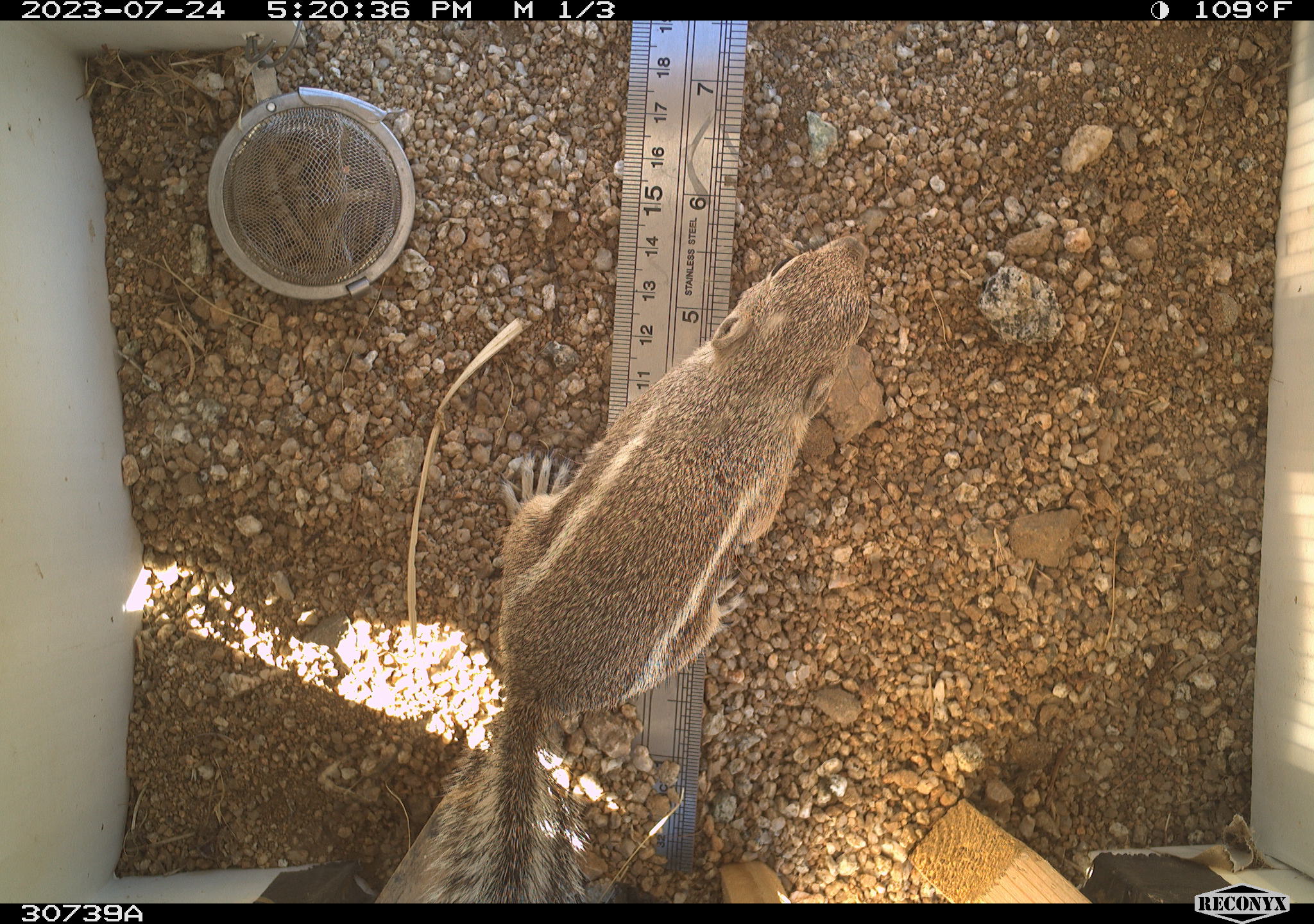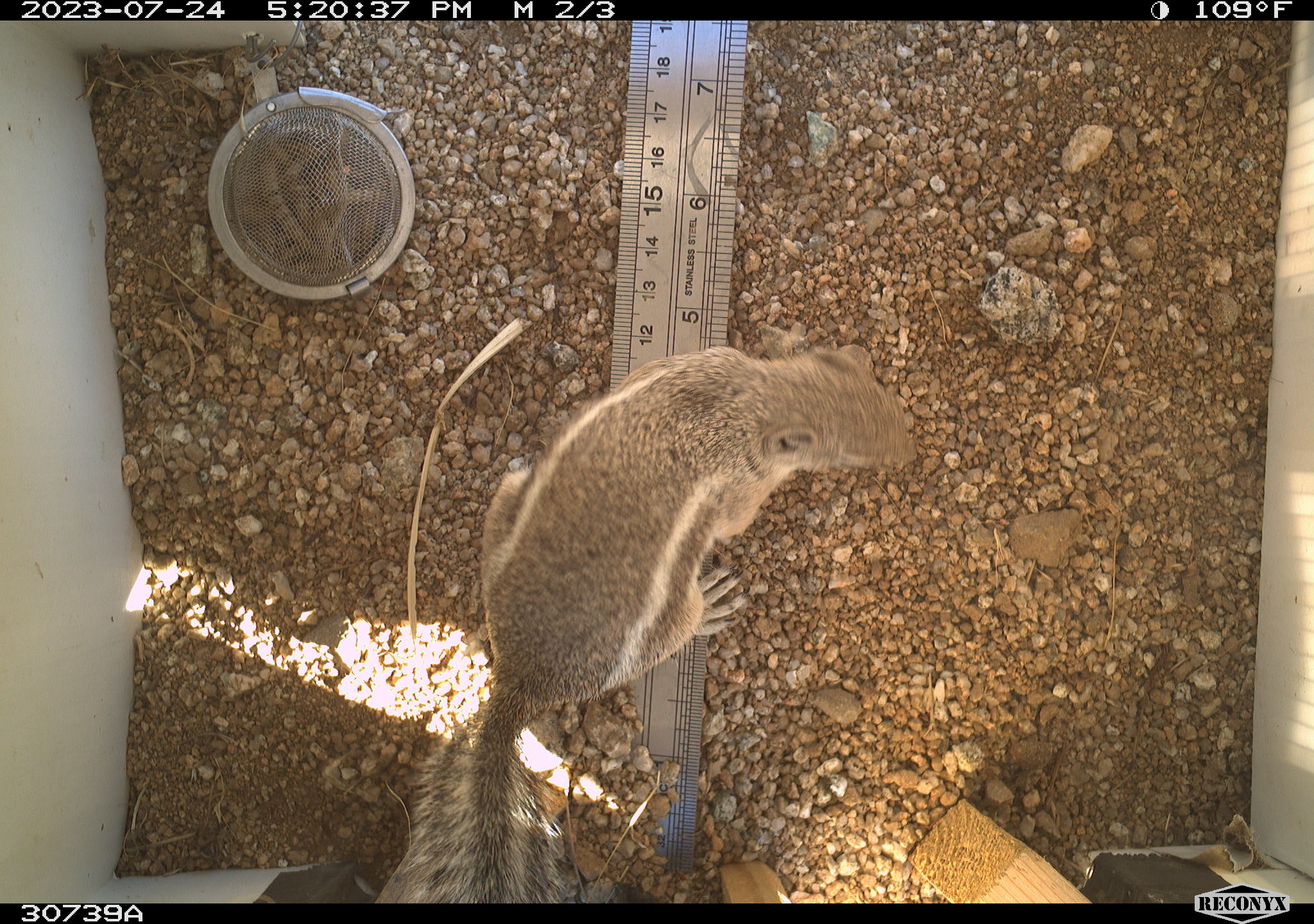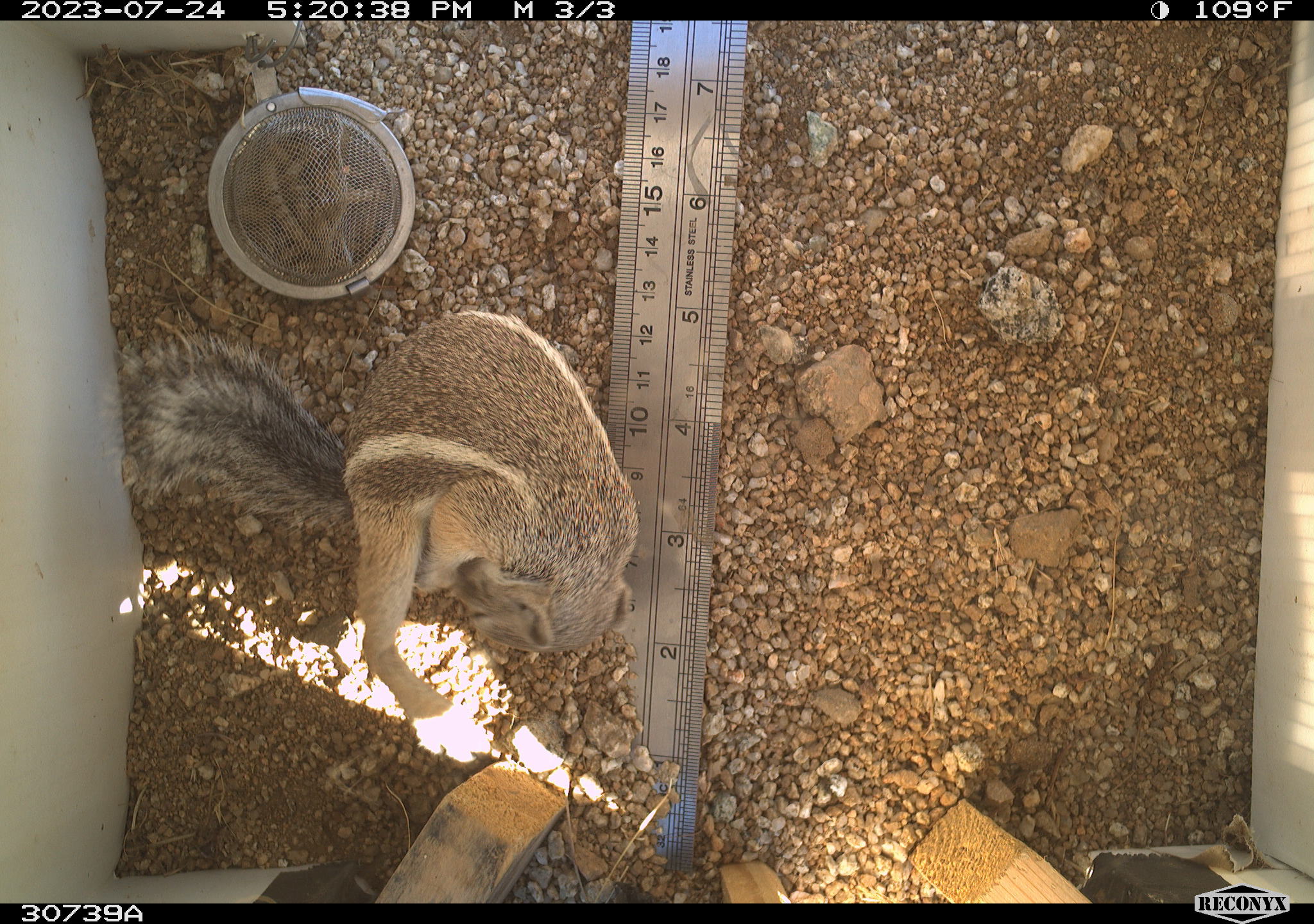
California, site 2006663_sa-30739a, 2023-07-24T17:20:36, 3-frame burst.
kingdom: Animalia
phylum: Chordata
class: Mammalia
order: Rodentia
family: Sciuridae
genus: Ammospermophilus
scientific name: Ammospermophilus leucurus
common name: white-tailed antelope squirrel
White-tailed antelope squirrel (Ammospermophilus leucurus).